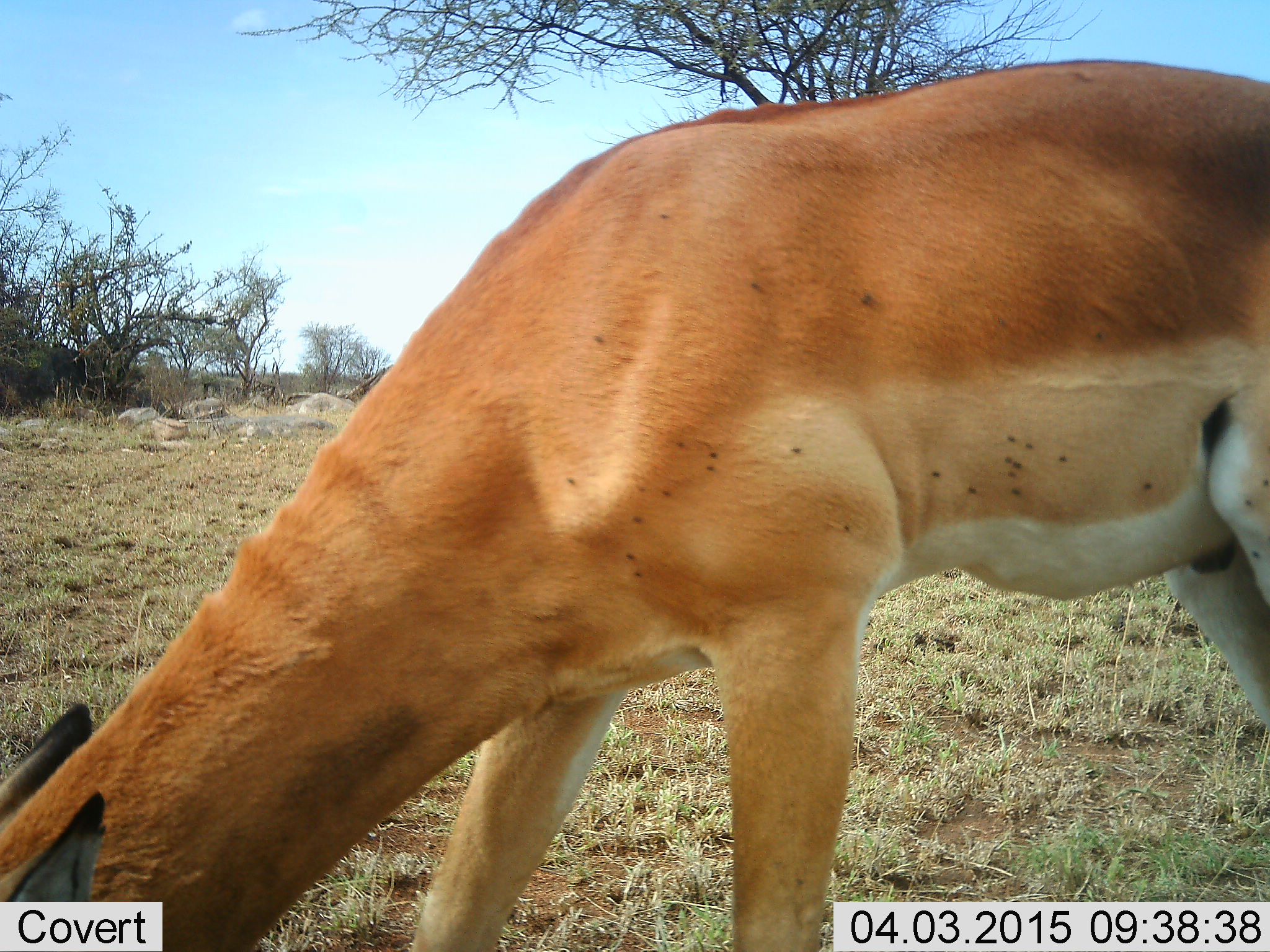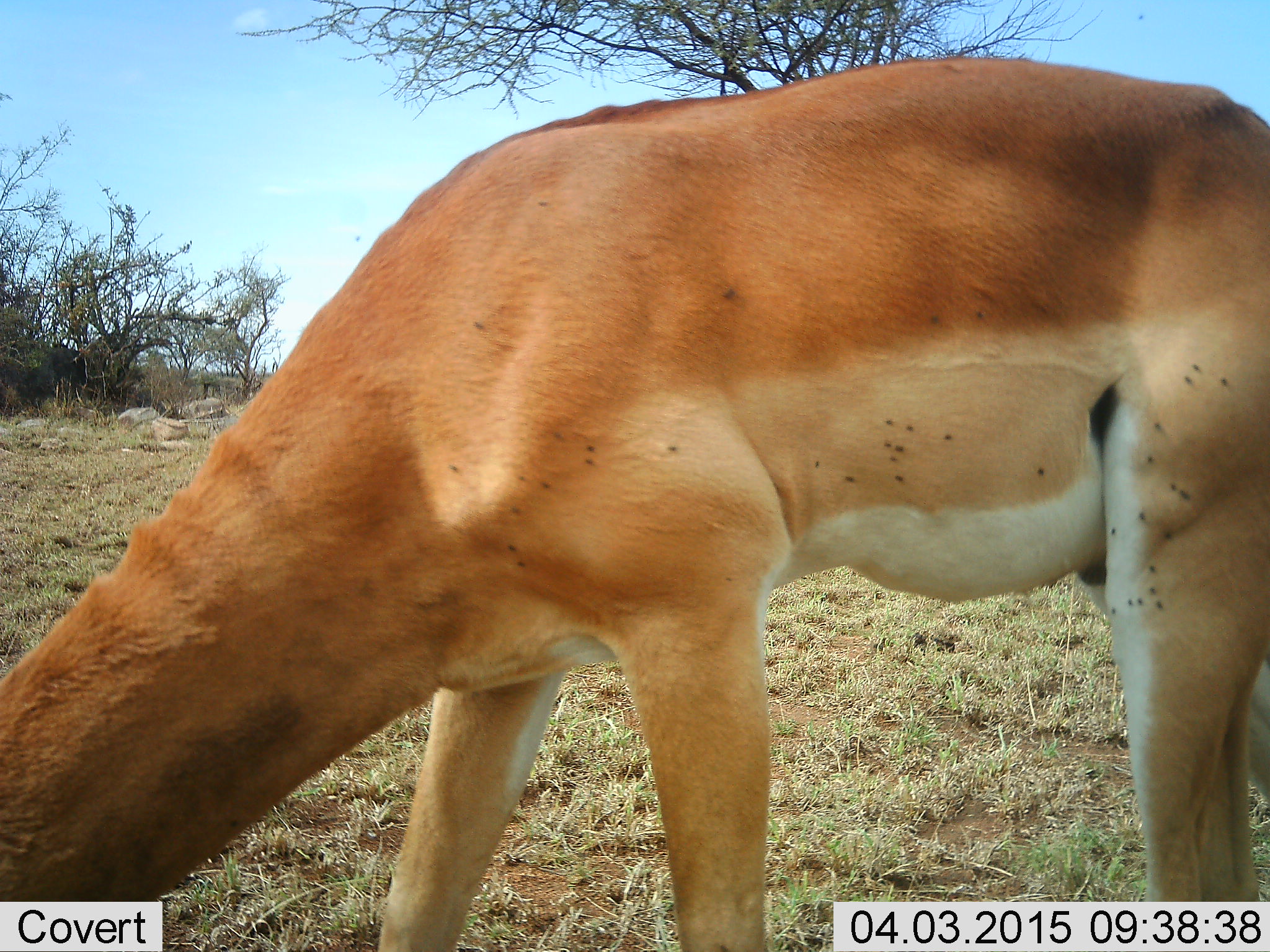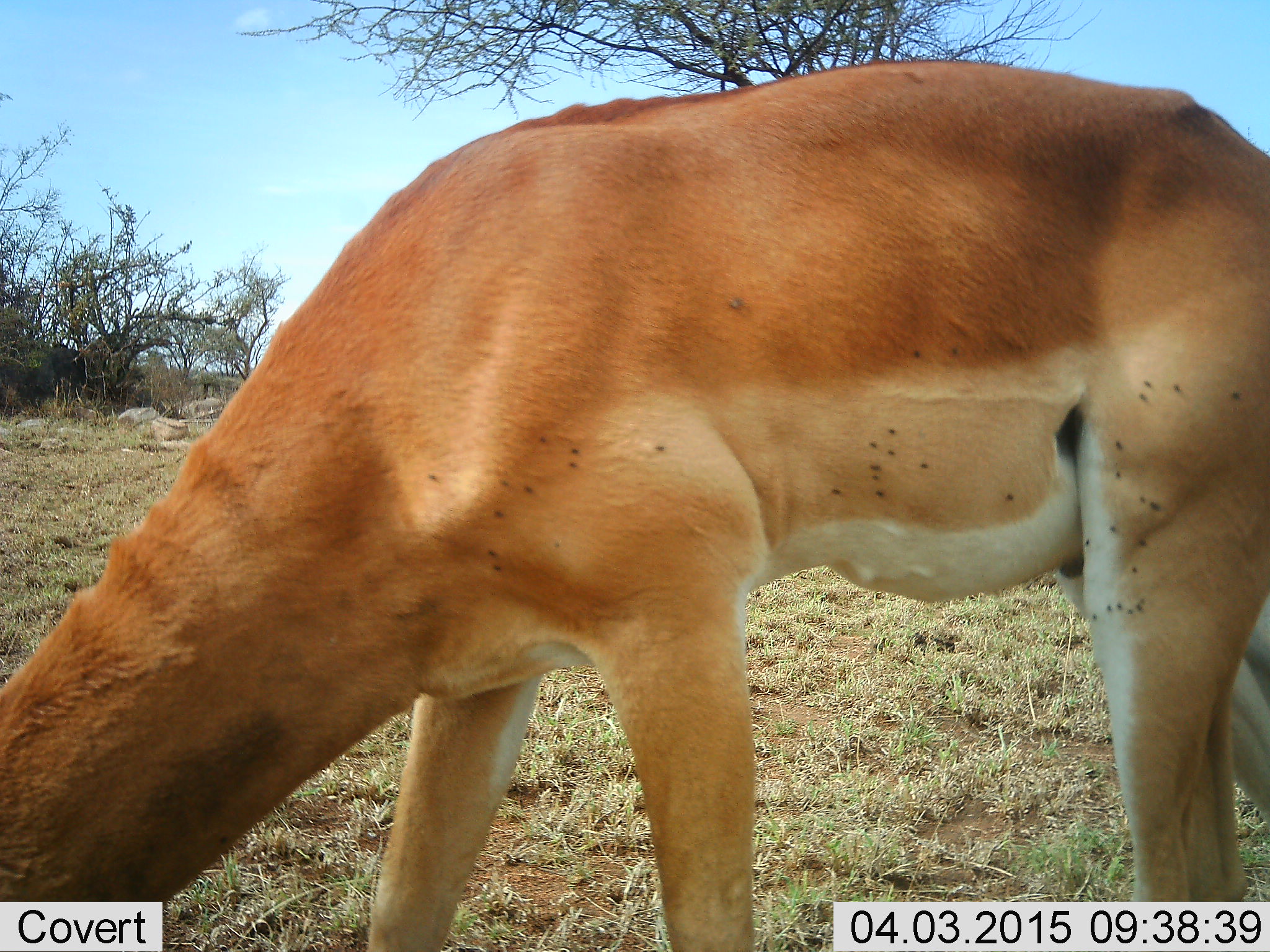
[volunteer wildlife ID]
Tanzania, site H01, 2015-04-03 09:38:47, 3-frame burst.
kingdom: Animalia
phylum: Chordata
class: Mammalia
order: Artiodactyla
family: Bovidae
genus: Aepyceros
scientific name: Aepyceros melampus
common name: impala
Impala (Aepyceros melampus), count 1. Behavior (volunteer vote fractions): standing 38%, resting 0%, moving 8%, interacting 0%. Young present (vote fraction): 0%. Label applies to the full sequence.